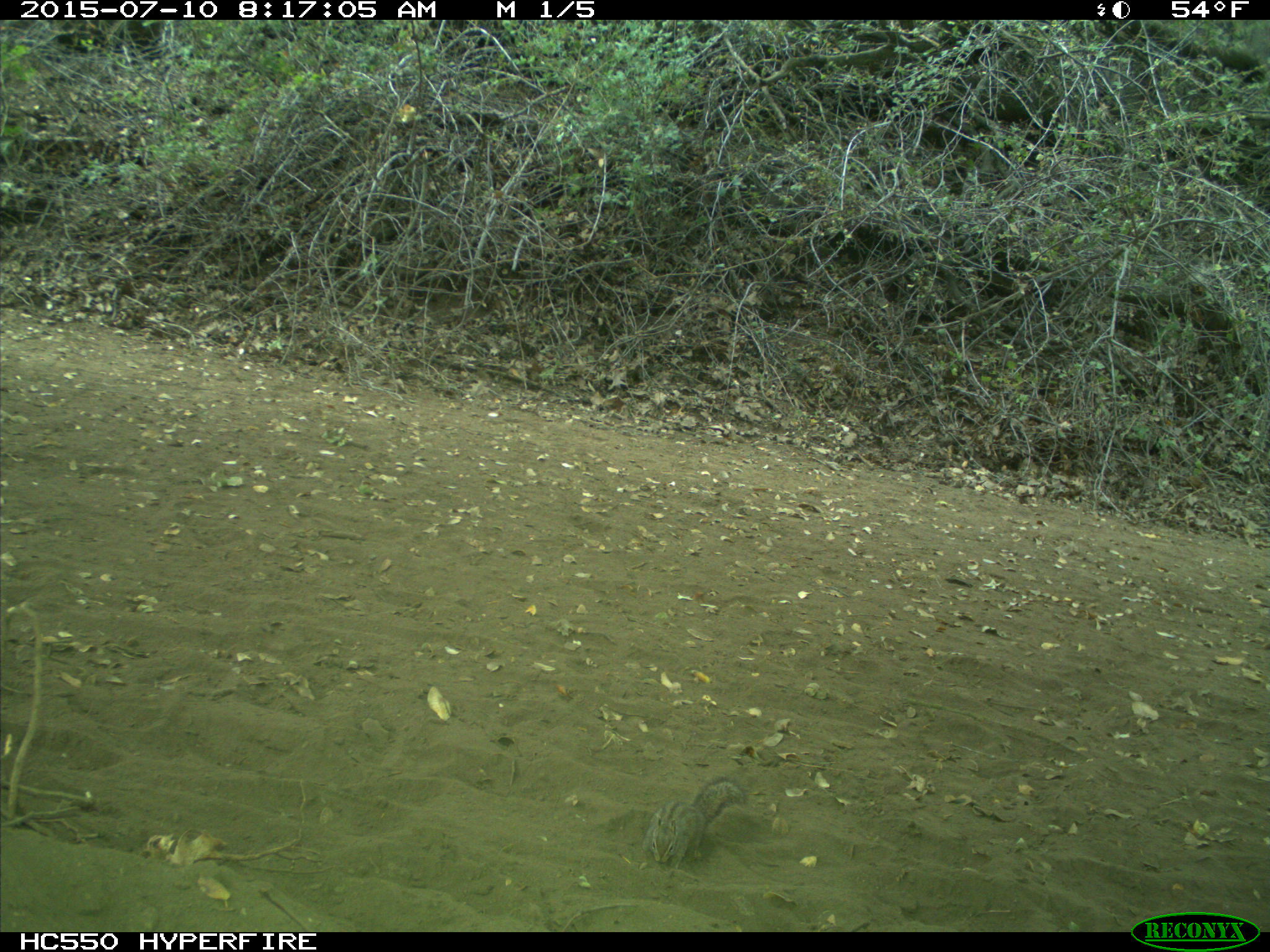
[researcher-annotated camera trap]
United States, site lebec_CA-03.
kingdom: Animalia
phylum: Chordata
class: Mammalia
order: Rodentia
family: Sciuridae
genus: Tamias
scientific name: Tamias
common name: chipmunk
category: unidentified chipmunk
Unidentified chipmunk (chipmunk) (Tamias).